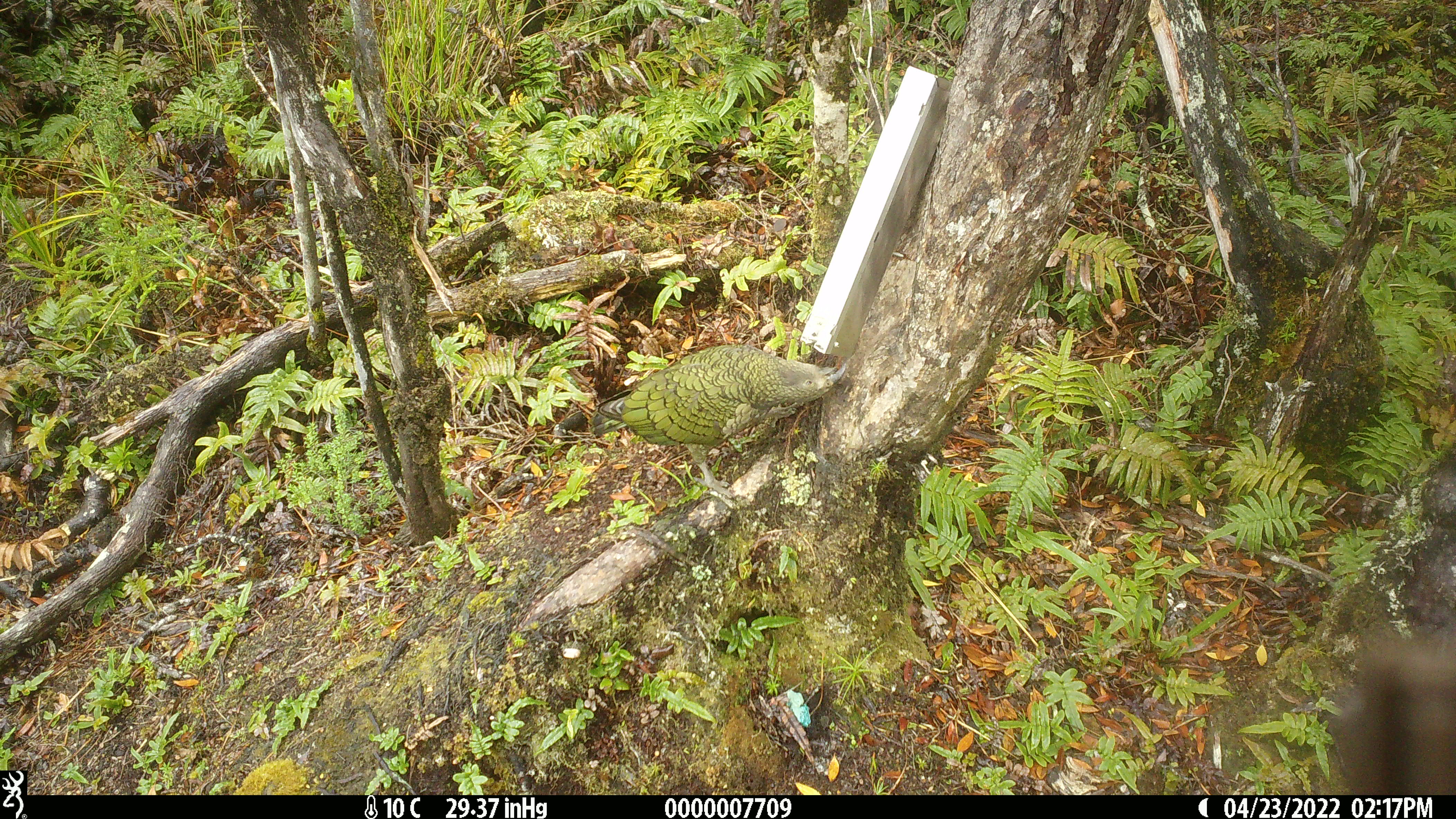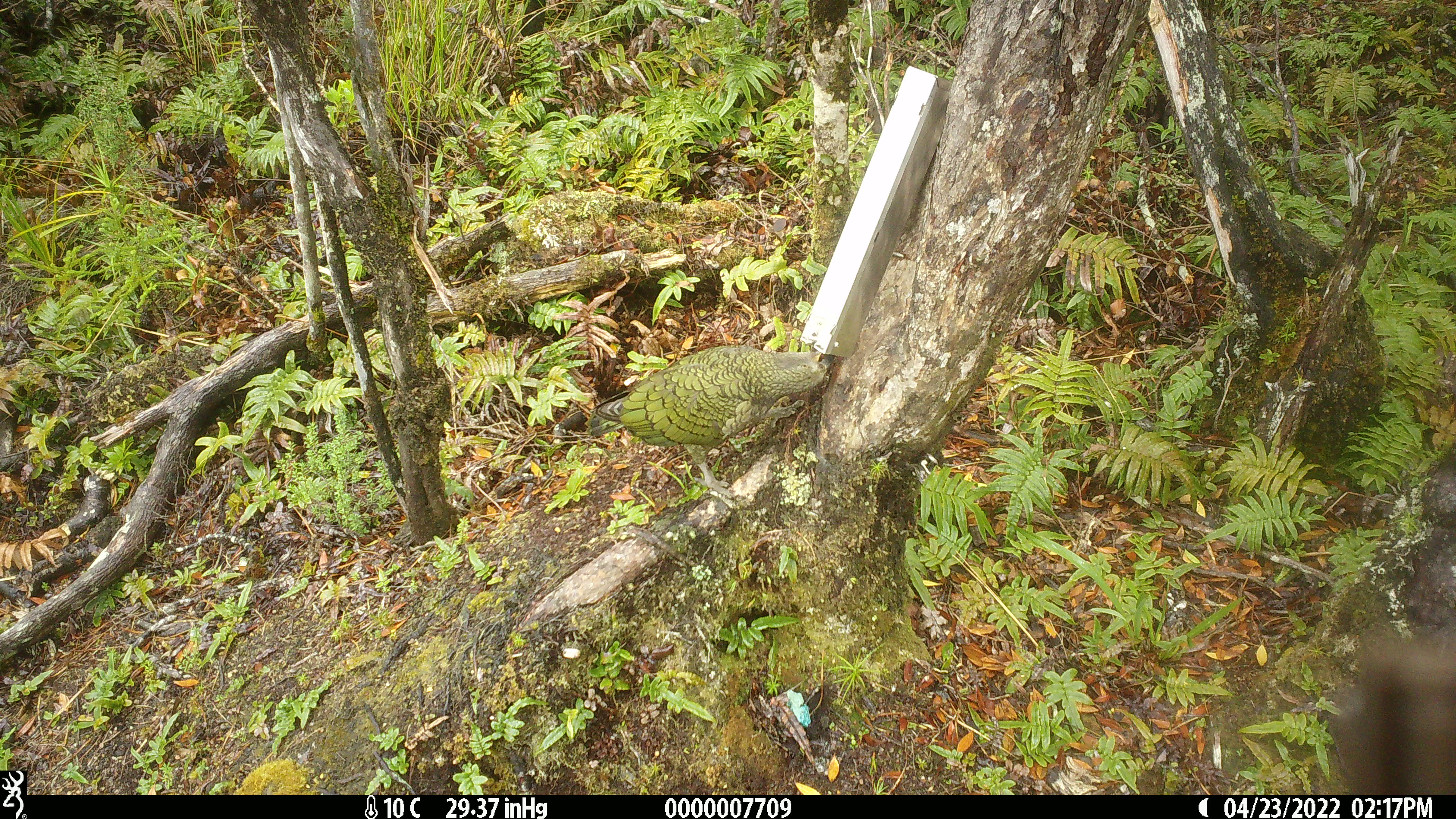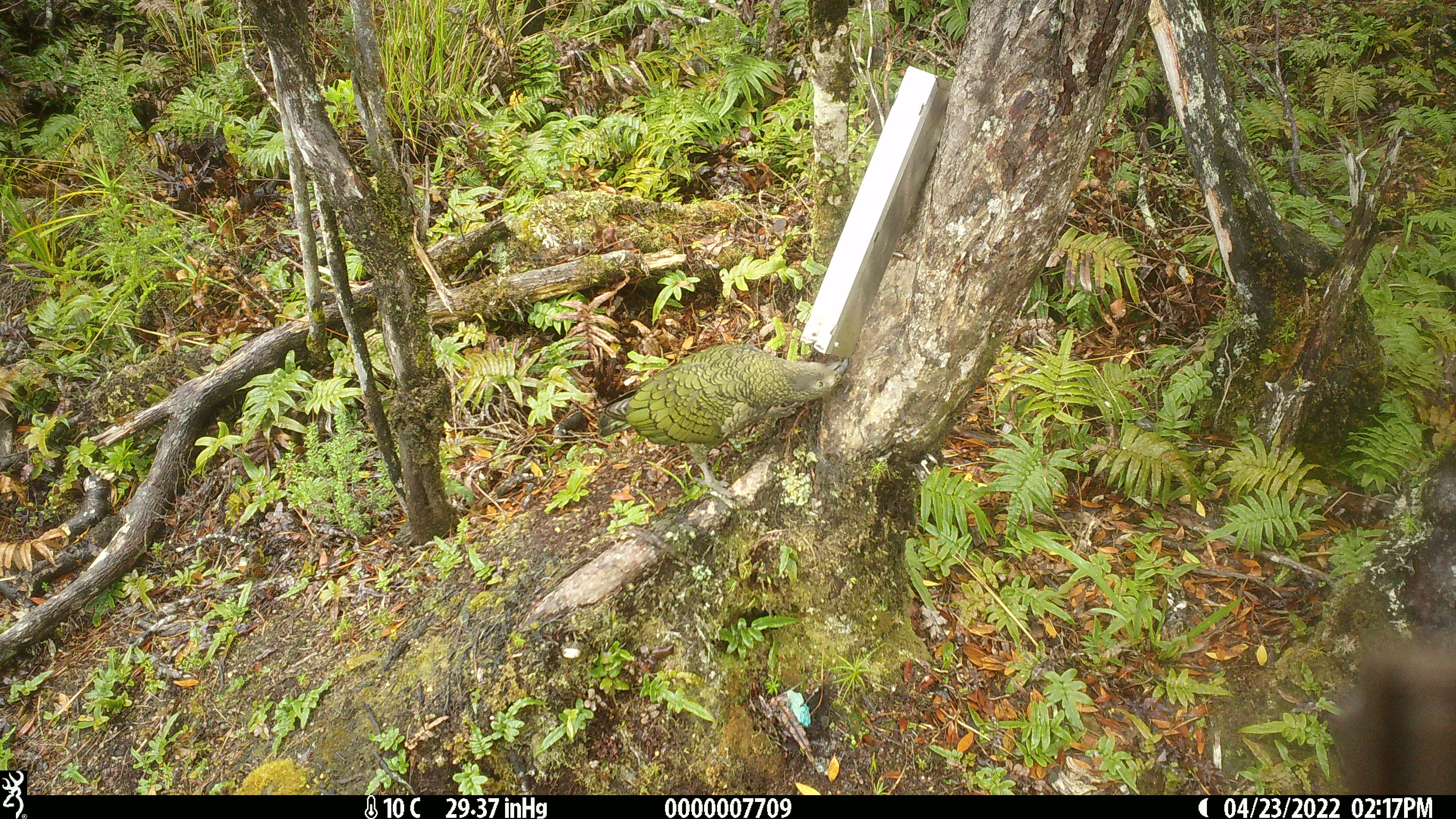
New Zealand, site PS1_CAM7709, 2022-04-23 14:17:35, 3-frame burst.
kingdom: Animalia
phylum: Chordata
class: Aves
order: Psittaciformes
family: Strigopidae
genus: Nestor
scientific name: Nestor notabilis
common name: kea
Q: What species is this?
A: Kea (Nestor notabilis).